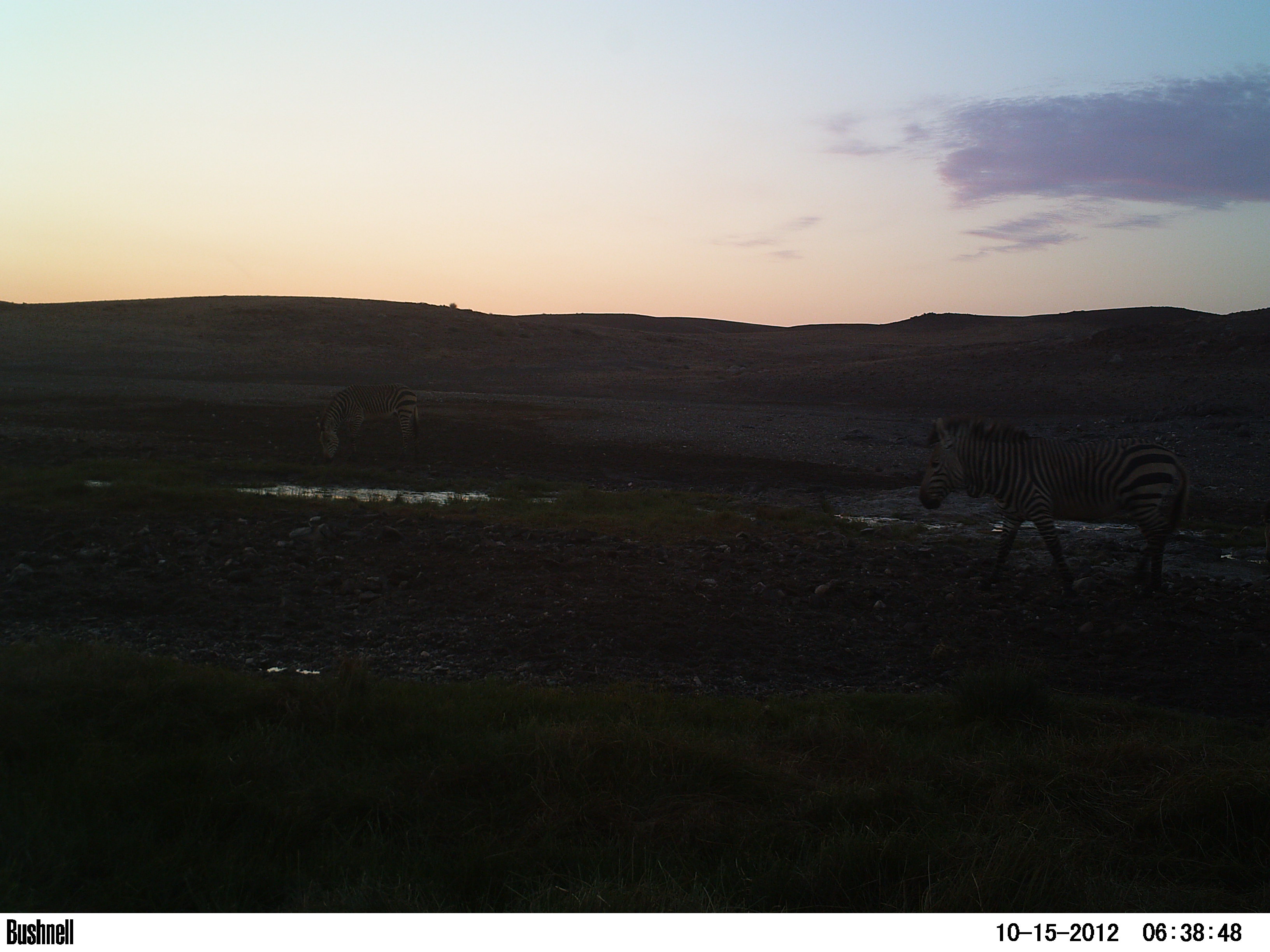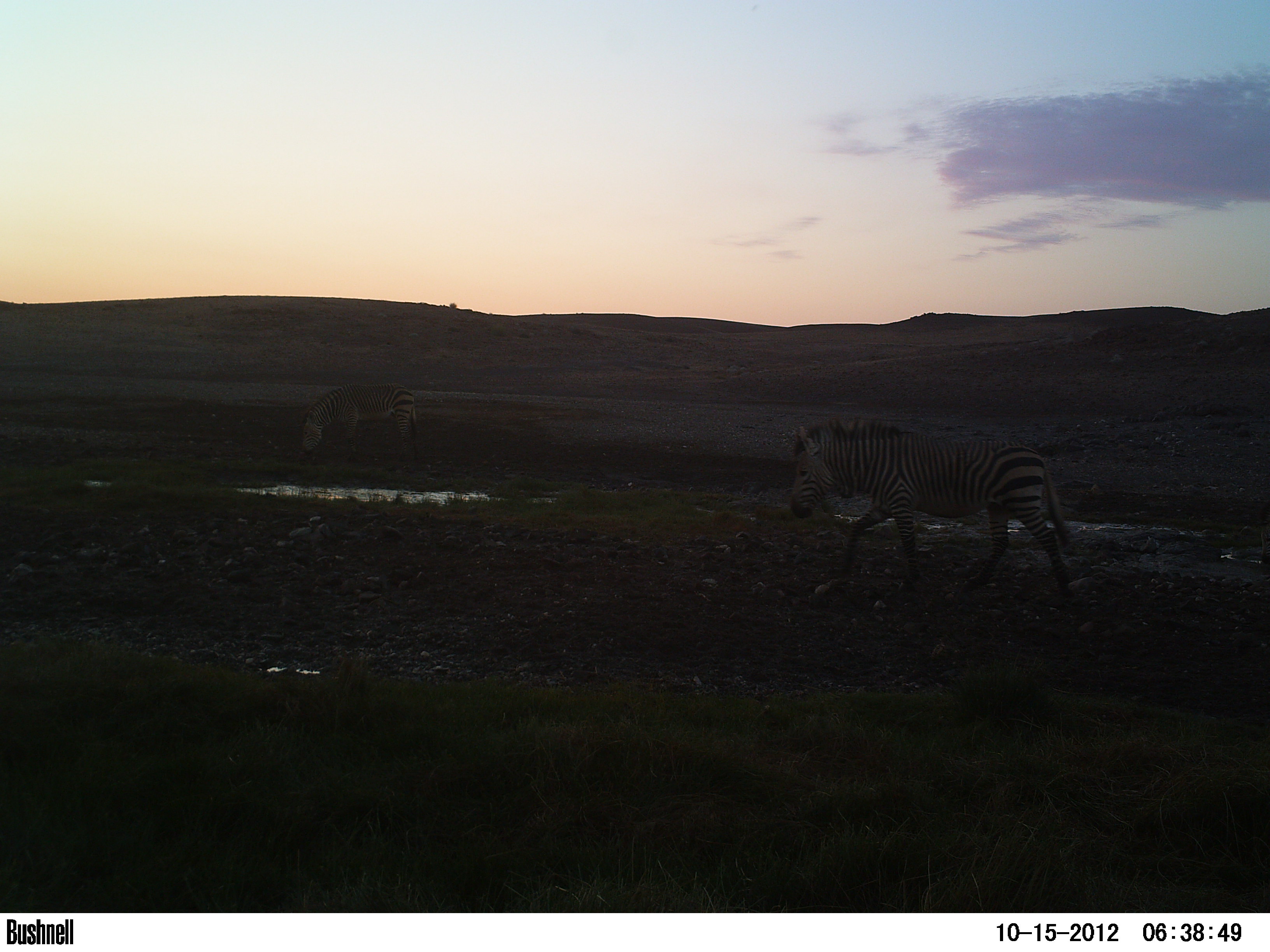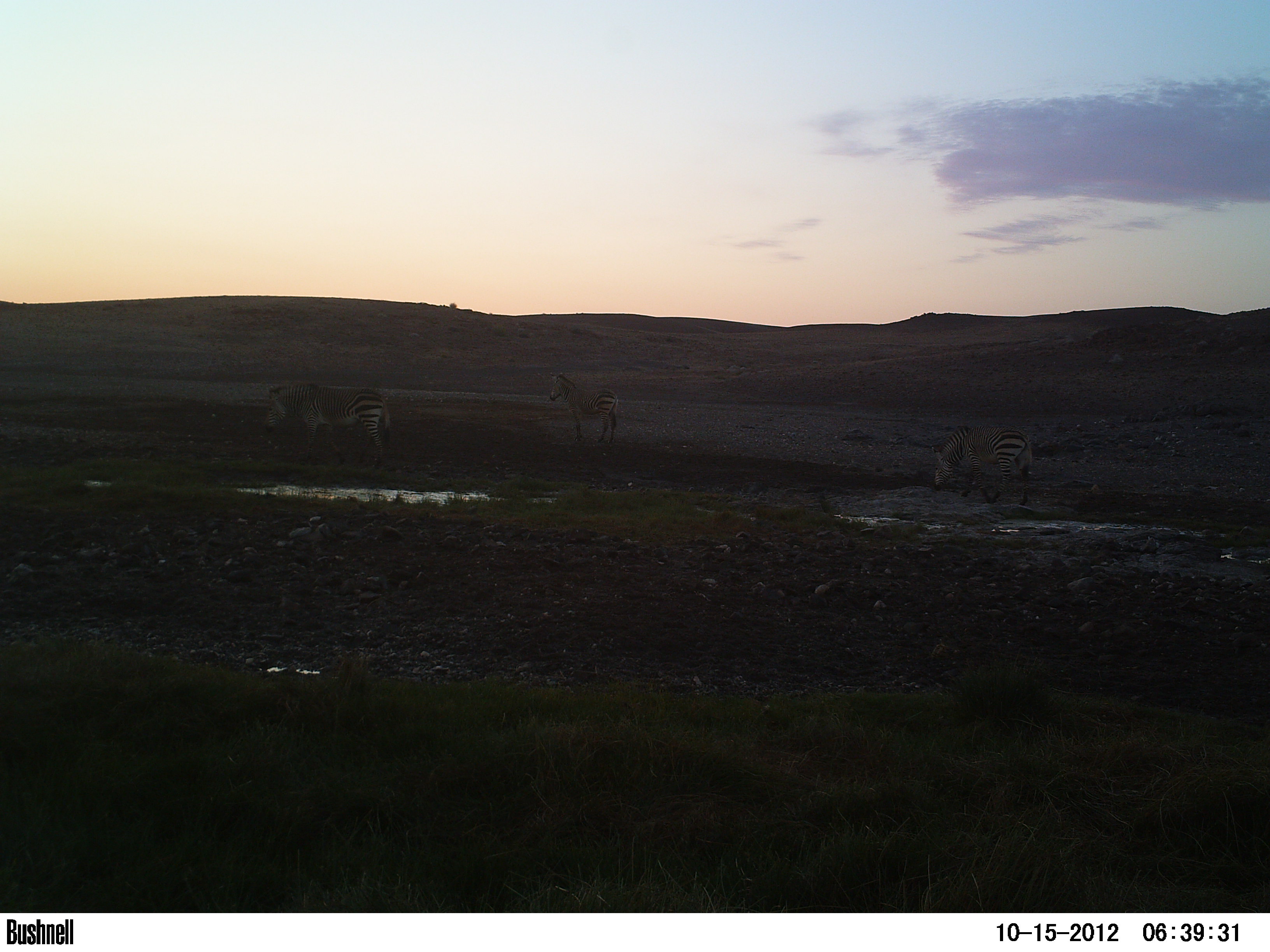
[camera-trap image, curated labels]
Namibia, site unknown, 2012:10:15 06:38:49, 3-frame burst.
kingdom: Animalia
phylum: Chordata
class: Mammalia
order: Perissodactyla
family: Equidae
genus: Equus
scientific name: Equus zebra hartmannae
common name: hartmann's mountain zebra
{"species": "Equus zebra hartmannae (hartmann's mountain zebra)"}